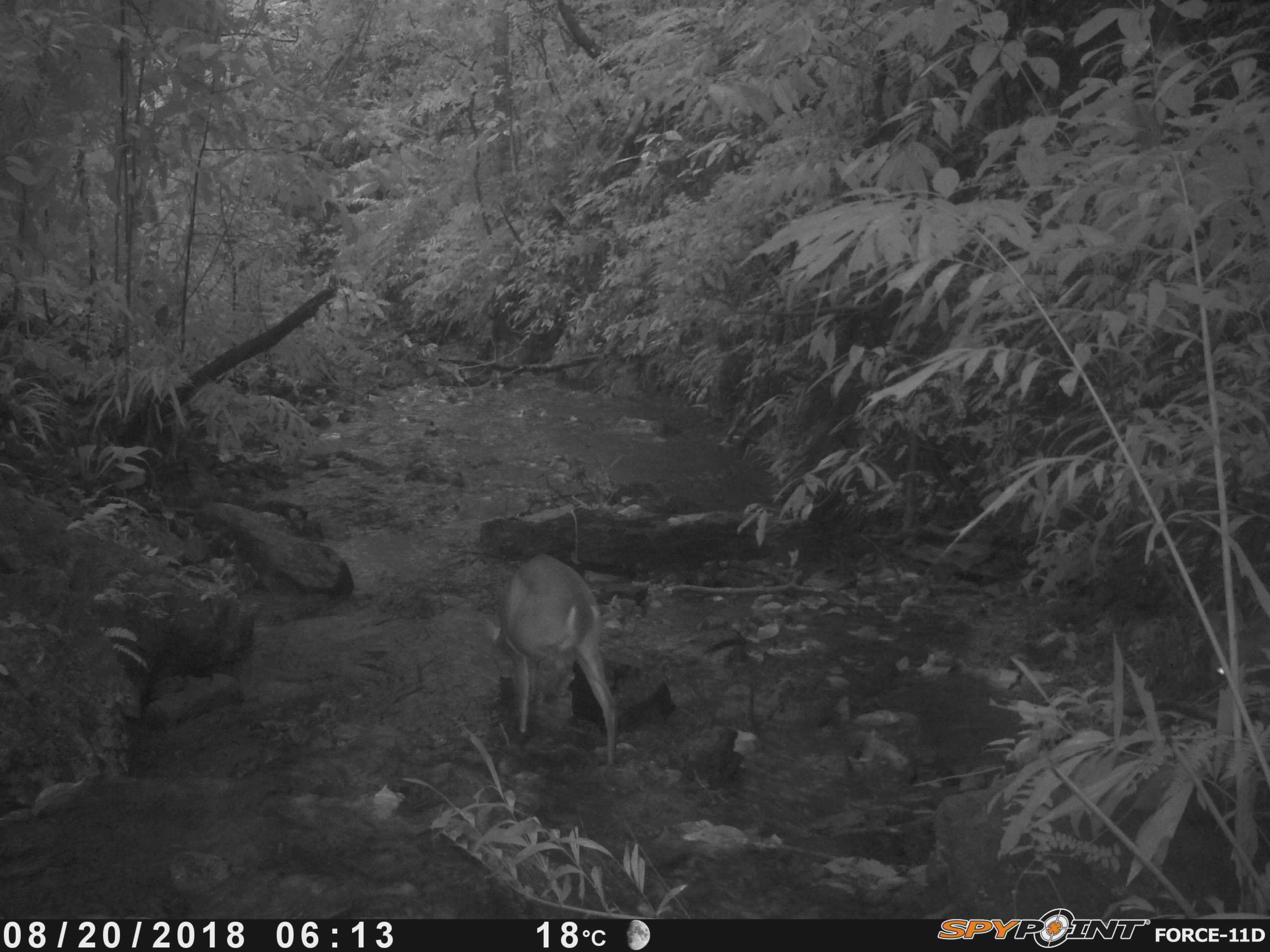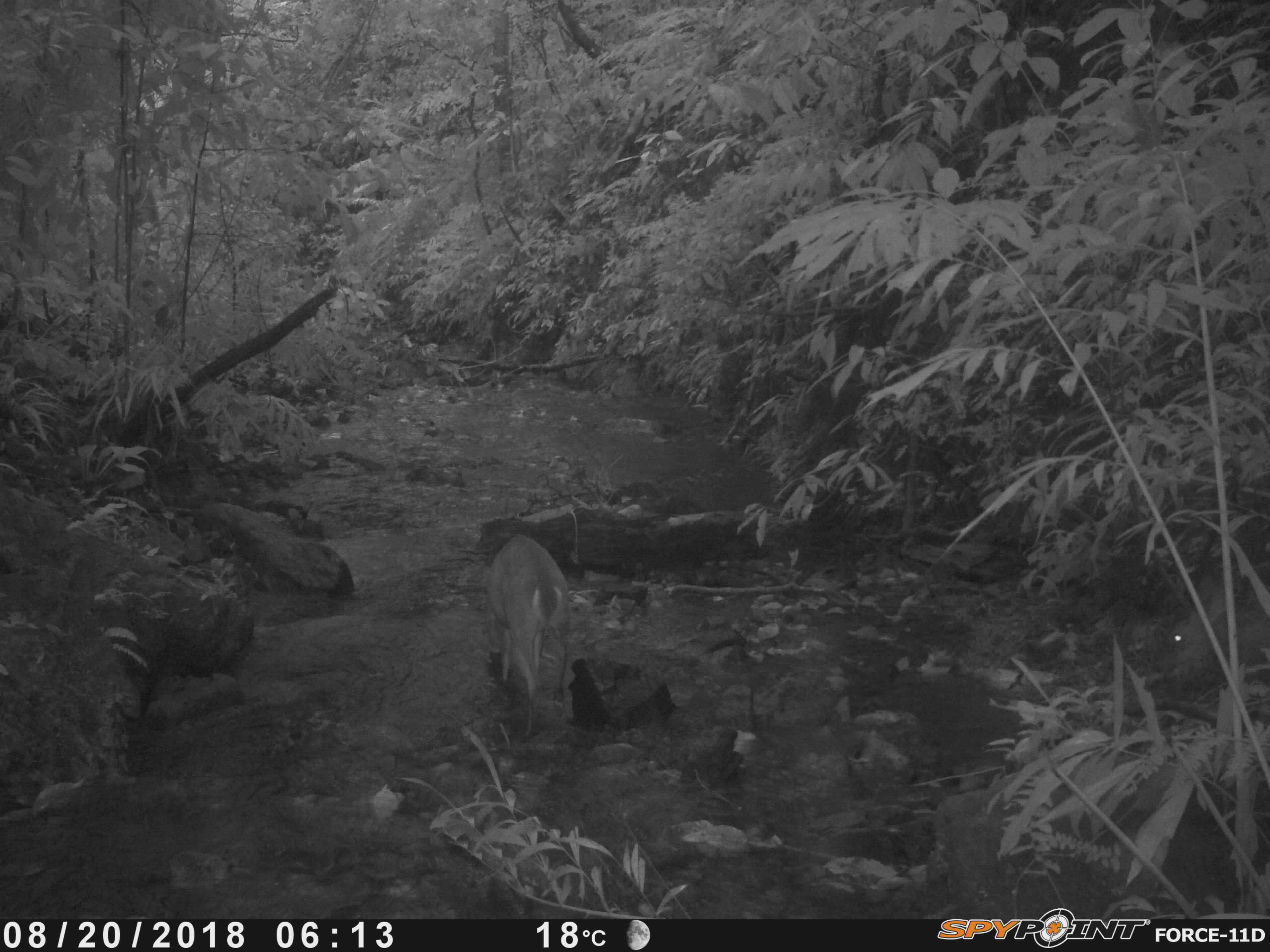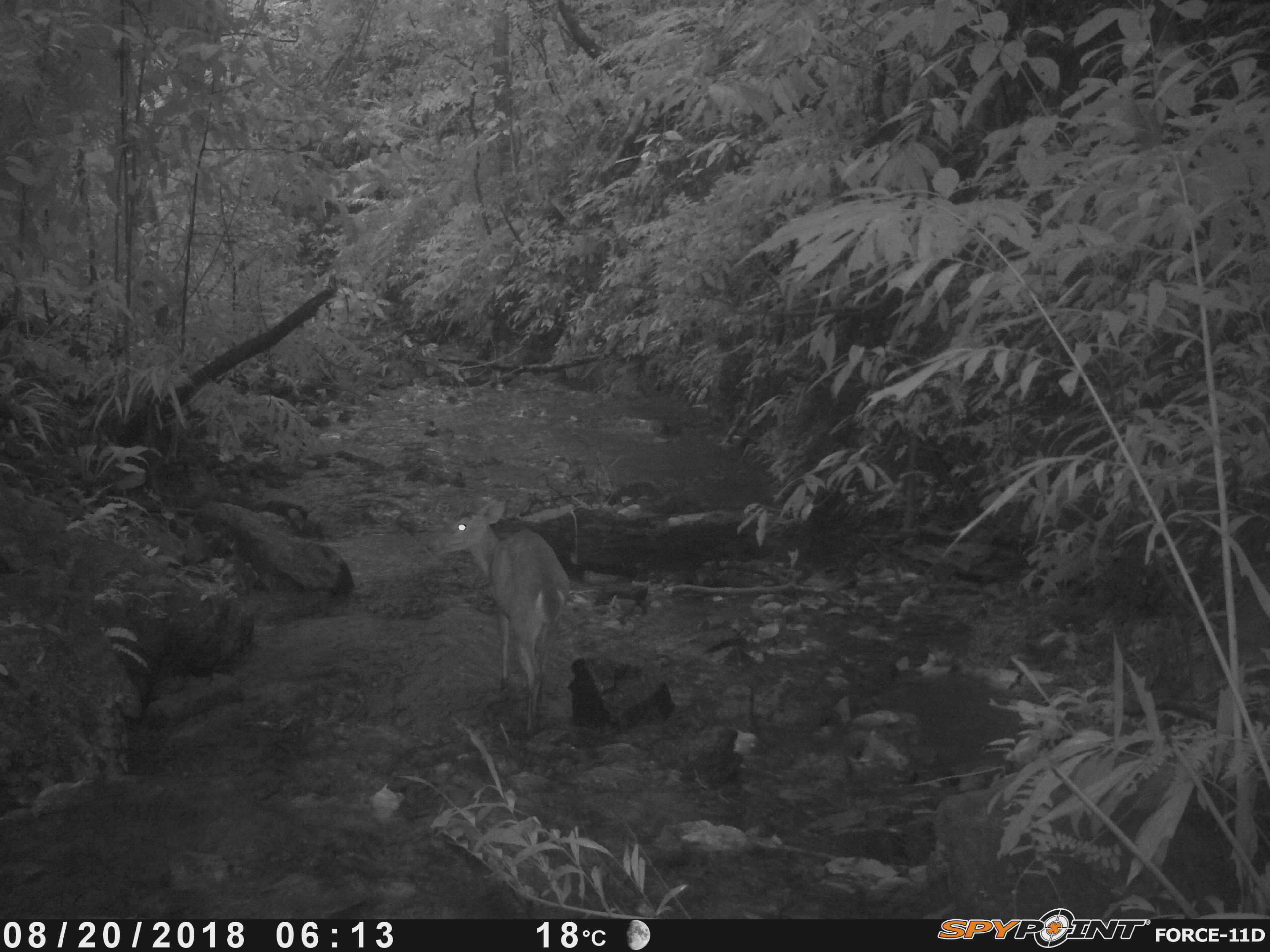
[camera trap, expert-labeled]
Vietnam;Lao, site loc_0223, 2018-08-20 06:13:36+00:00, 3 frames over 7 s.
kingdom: Animalia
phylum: Chordata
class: Mammalia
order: Artiodactyla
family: Cervidae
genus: Muntiacus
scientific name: Muntiacus vuquangensis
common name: large-antlered muntjac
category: large antlered muntjac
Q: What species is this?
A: Large antlered muntjac (large-antlered muntjac) (Muntiacus vuquangensis).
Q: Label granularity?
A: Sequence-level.